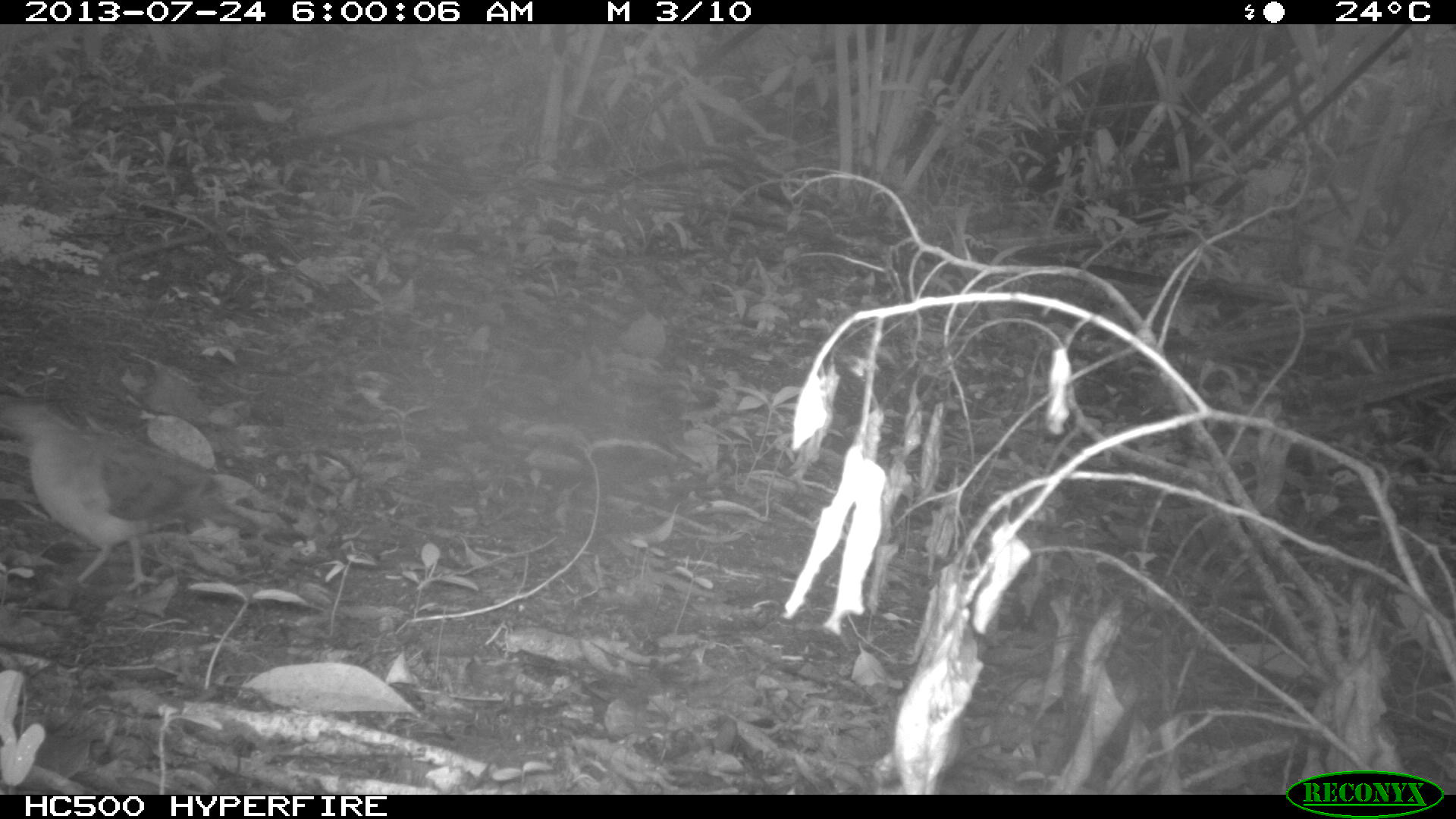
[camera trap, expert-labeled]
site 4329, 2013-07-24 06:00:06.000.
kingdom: Animalia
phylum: Chordata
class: Aves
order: Columbiformes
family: Columbidae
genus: Leptotila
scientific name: Leptotila plumbeiceps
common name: gray-headed dove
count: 1